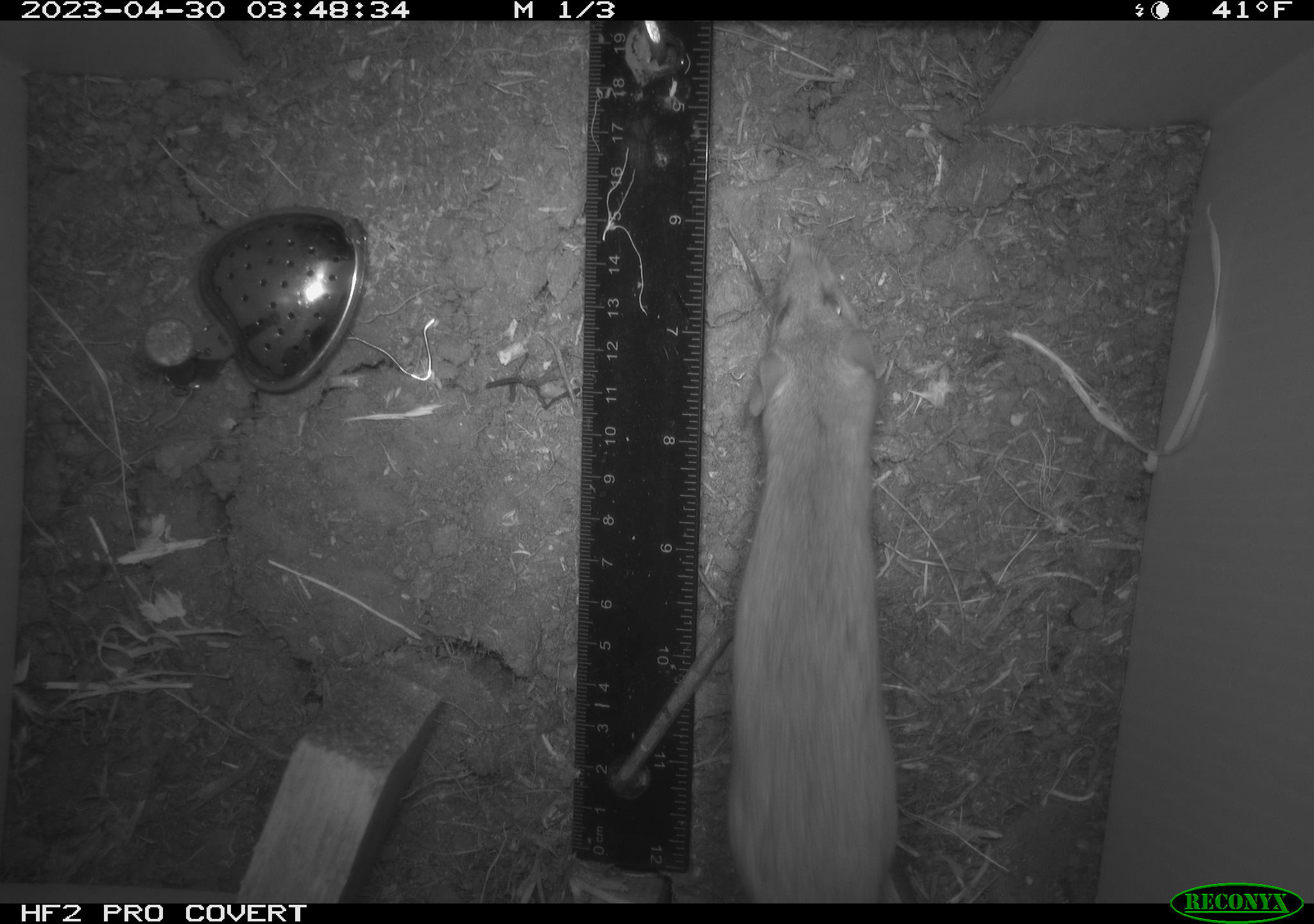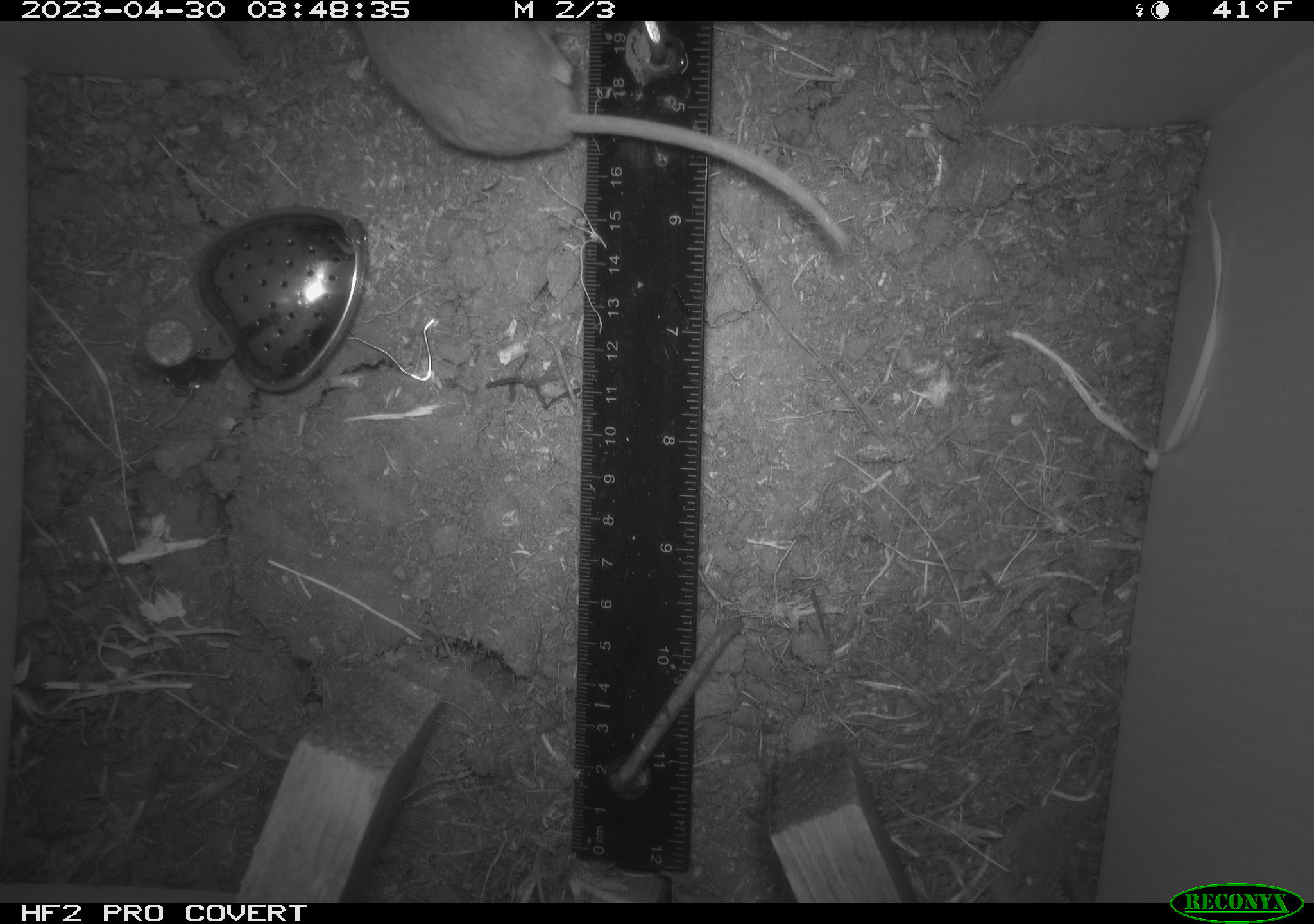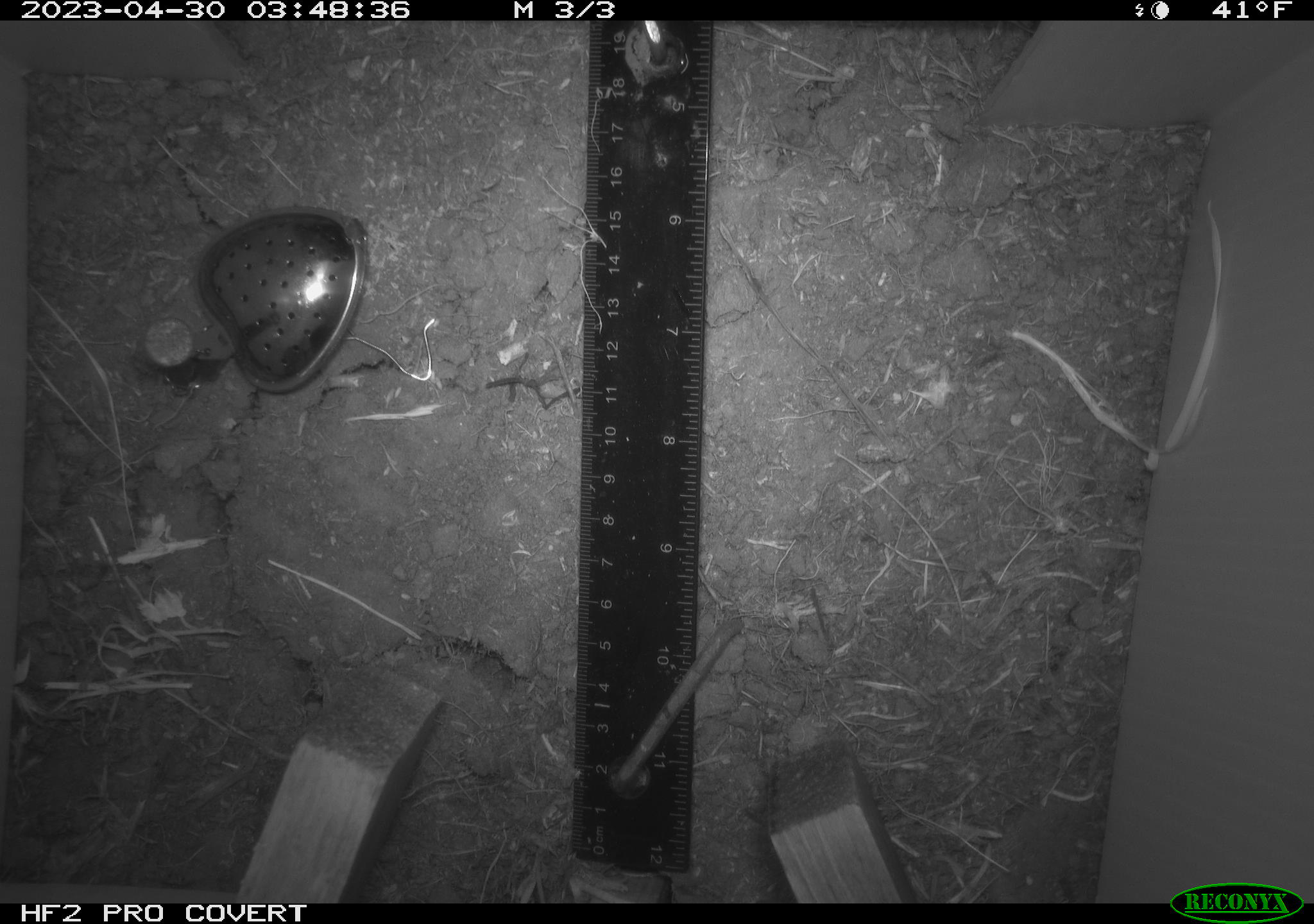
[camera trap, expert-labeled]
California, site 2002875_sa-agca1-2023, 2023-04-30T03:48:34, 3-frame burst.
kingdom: Animalia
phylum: Chordata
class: Mammalia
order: Rodentia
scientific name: Rodentia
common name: mouse species